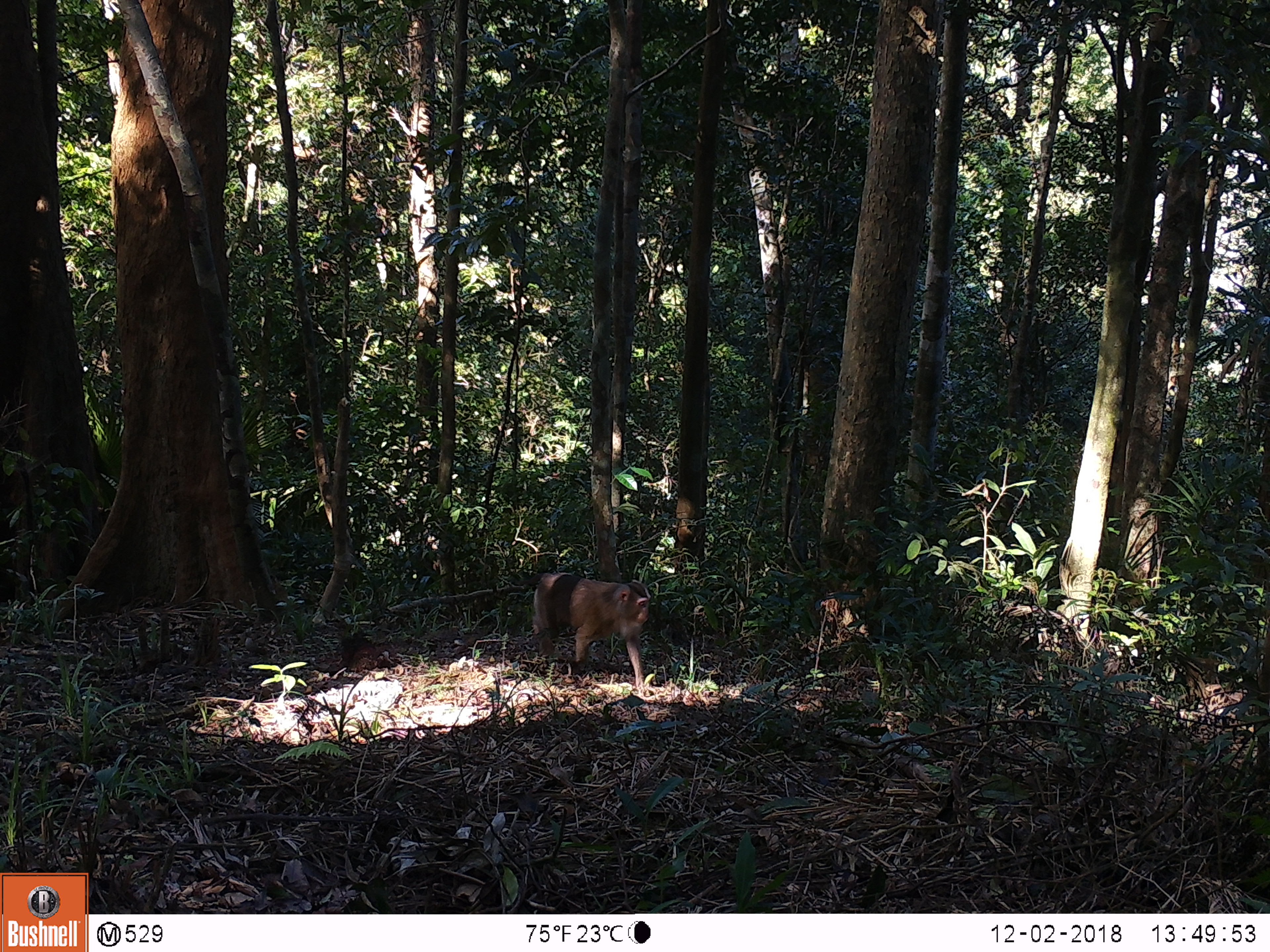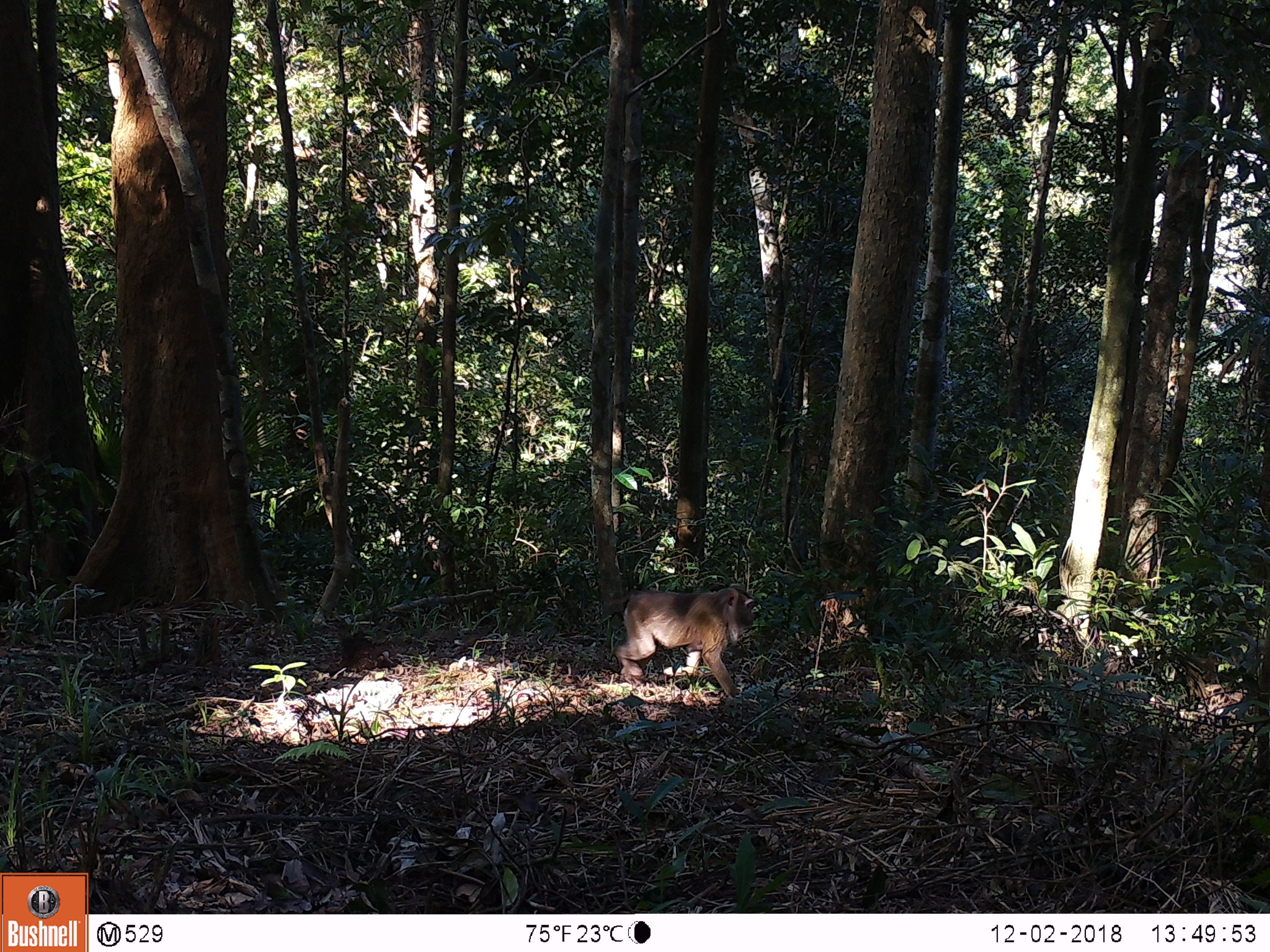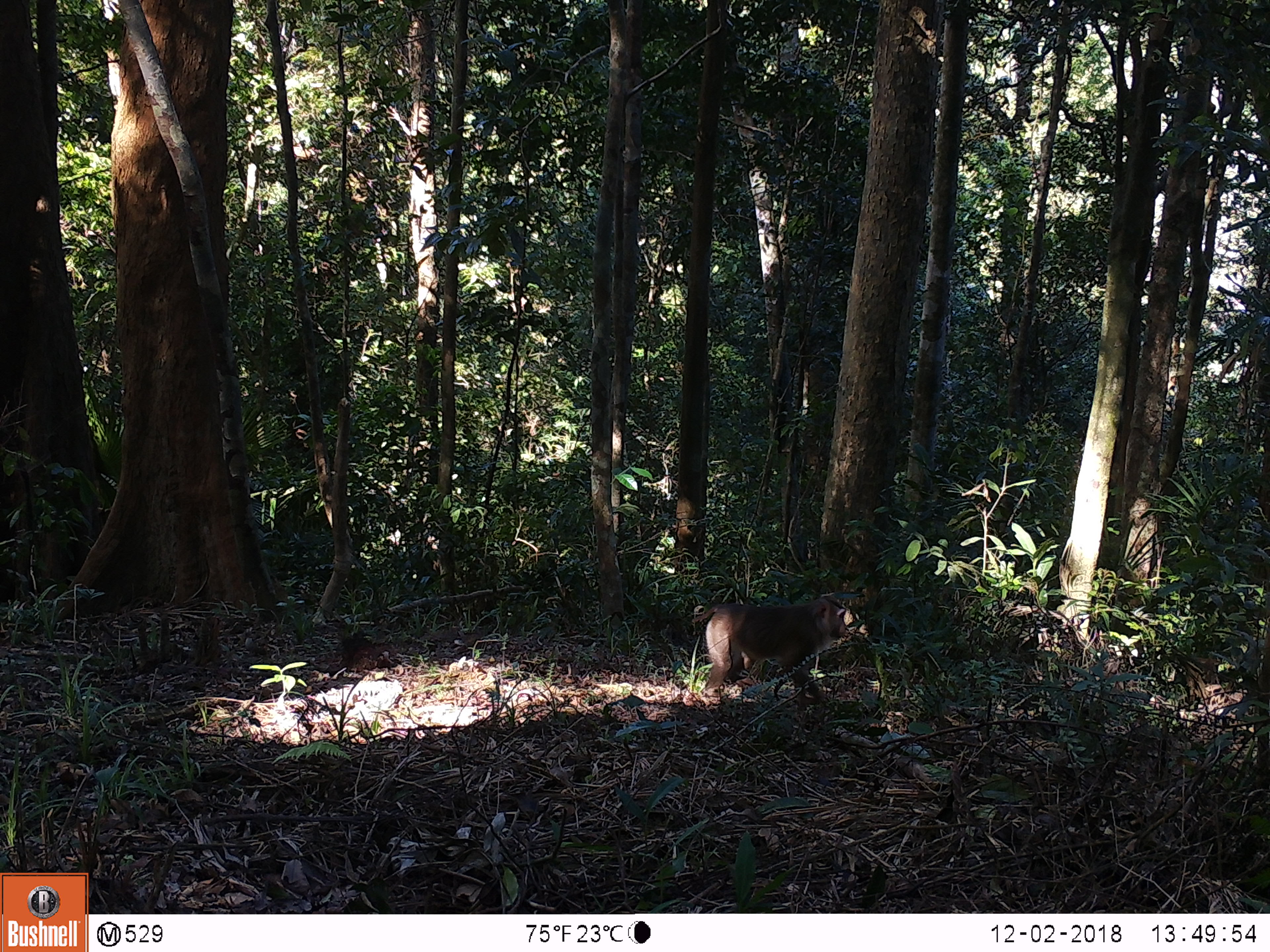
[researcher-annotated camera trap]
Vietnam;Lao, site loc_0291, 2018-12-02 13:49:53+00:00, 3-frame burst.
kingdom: Animalia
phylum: Chordata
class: Mammalia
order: Primates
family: Cercopithecidae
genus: Macaca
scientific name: Macaca nemestrina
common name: pig-tailed macaque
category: pig tailed macaque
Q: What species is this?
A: Pig tailed macaque (pig-tailed macaque) (Macaca nemestrina).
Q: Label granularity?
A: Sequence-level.